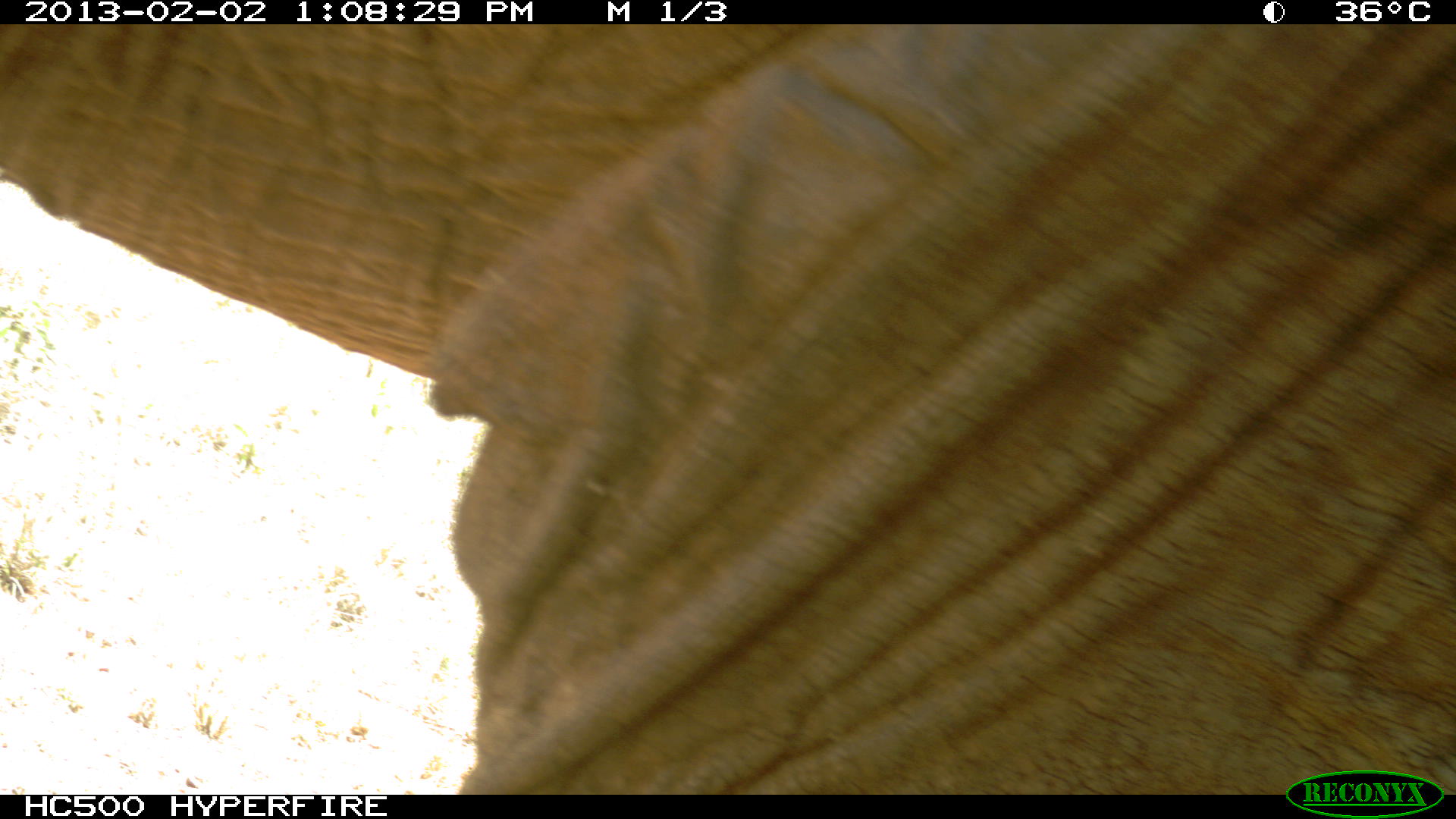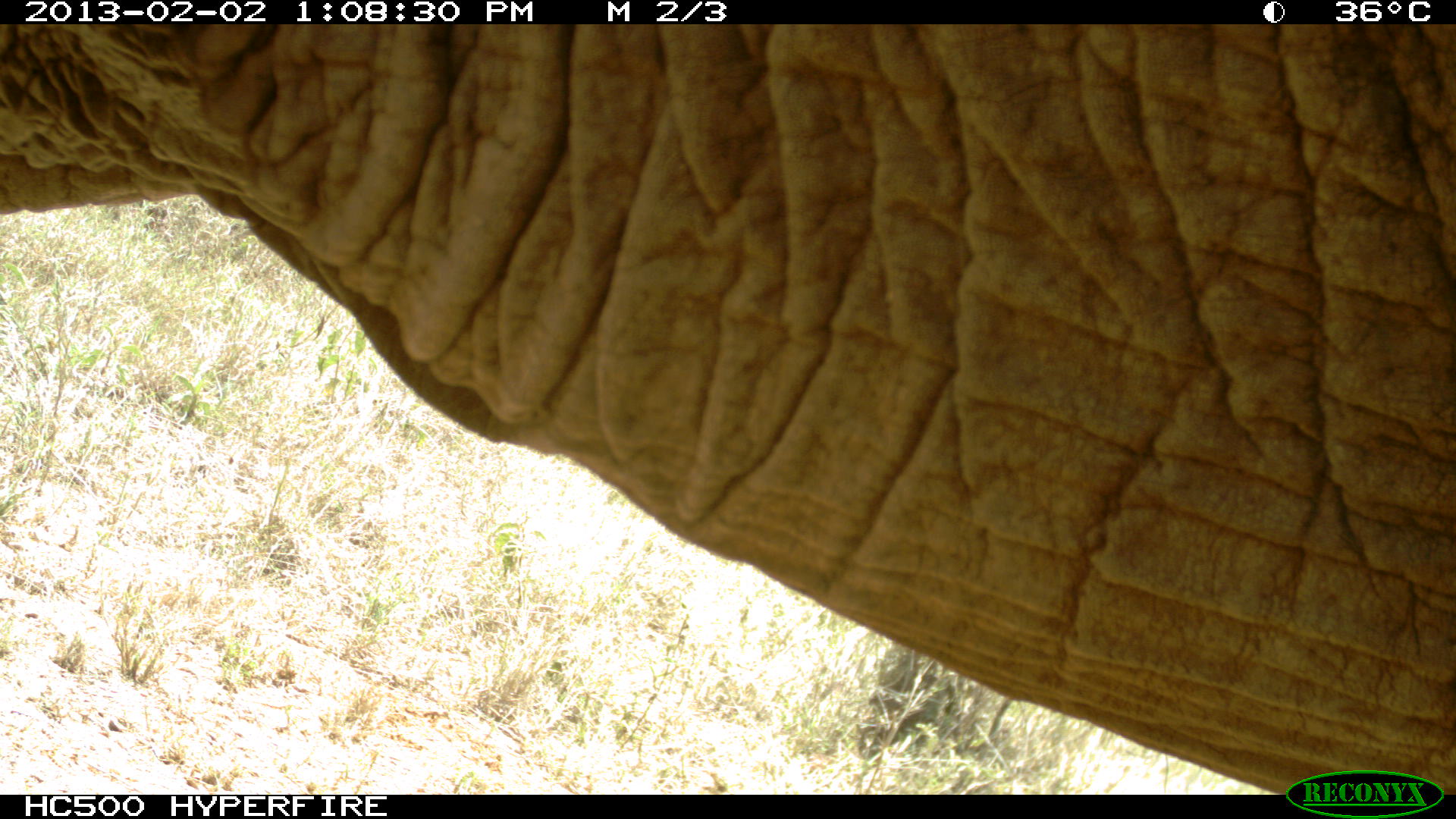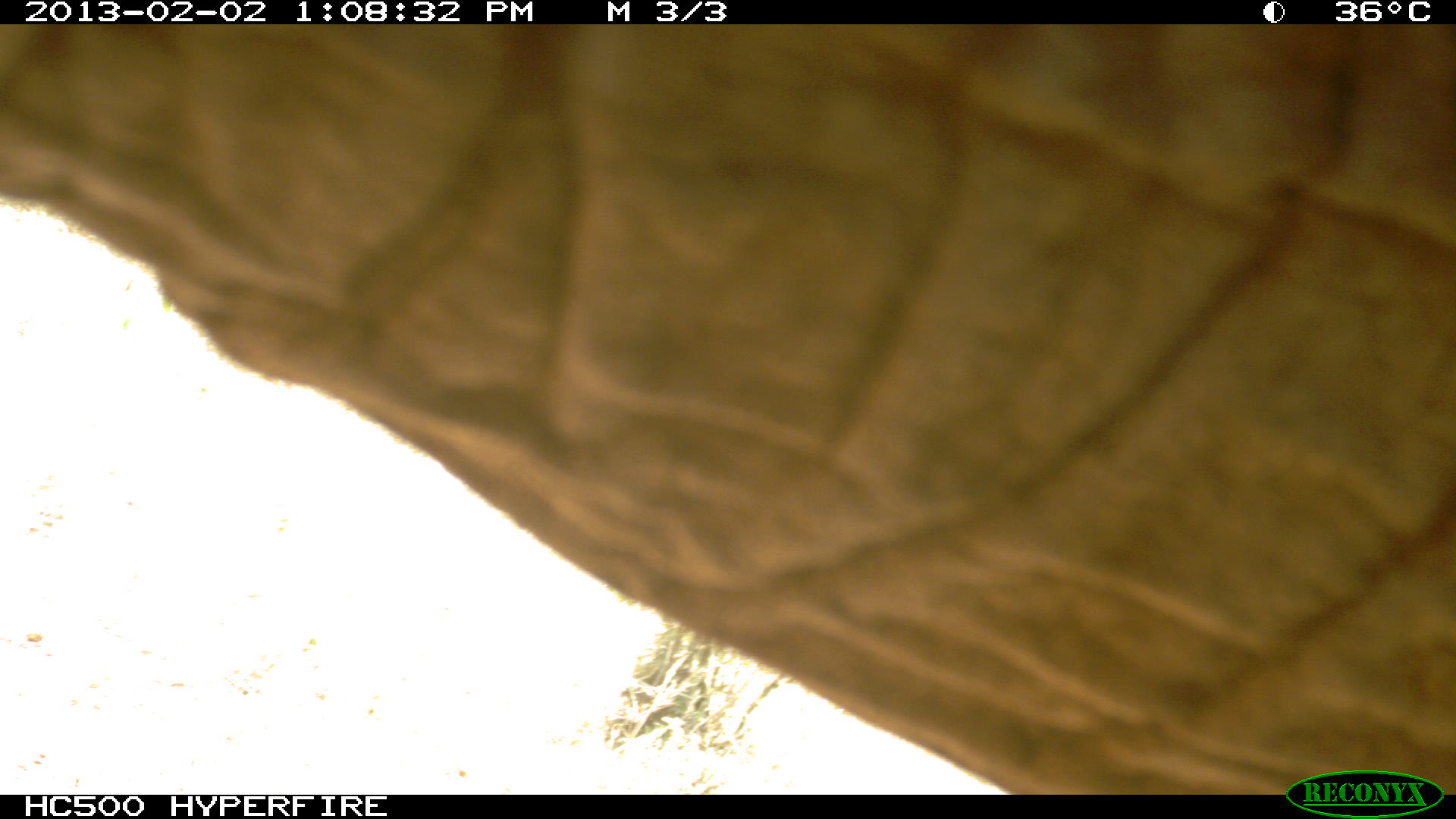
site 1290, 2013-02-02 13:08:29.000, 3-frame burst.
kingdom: Animalia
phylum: Chordata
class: Mammalia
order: Proboscidea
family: Elephantidae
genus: Loxodonta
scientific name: Loxodonta africana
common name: african bush elephant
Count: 1.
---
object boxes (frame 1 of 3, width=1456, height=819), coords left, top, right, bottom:
loxodonta africana: 0, 15, 1456, 790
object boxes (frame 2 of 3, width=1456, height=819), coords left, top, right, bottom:
loxodonta africana: 0, 15, 1456, 790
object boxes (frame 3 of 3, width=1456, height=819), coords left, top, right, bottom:
loxodonta africana: 0, 15, 1456, 790